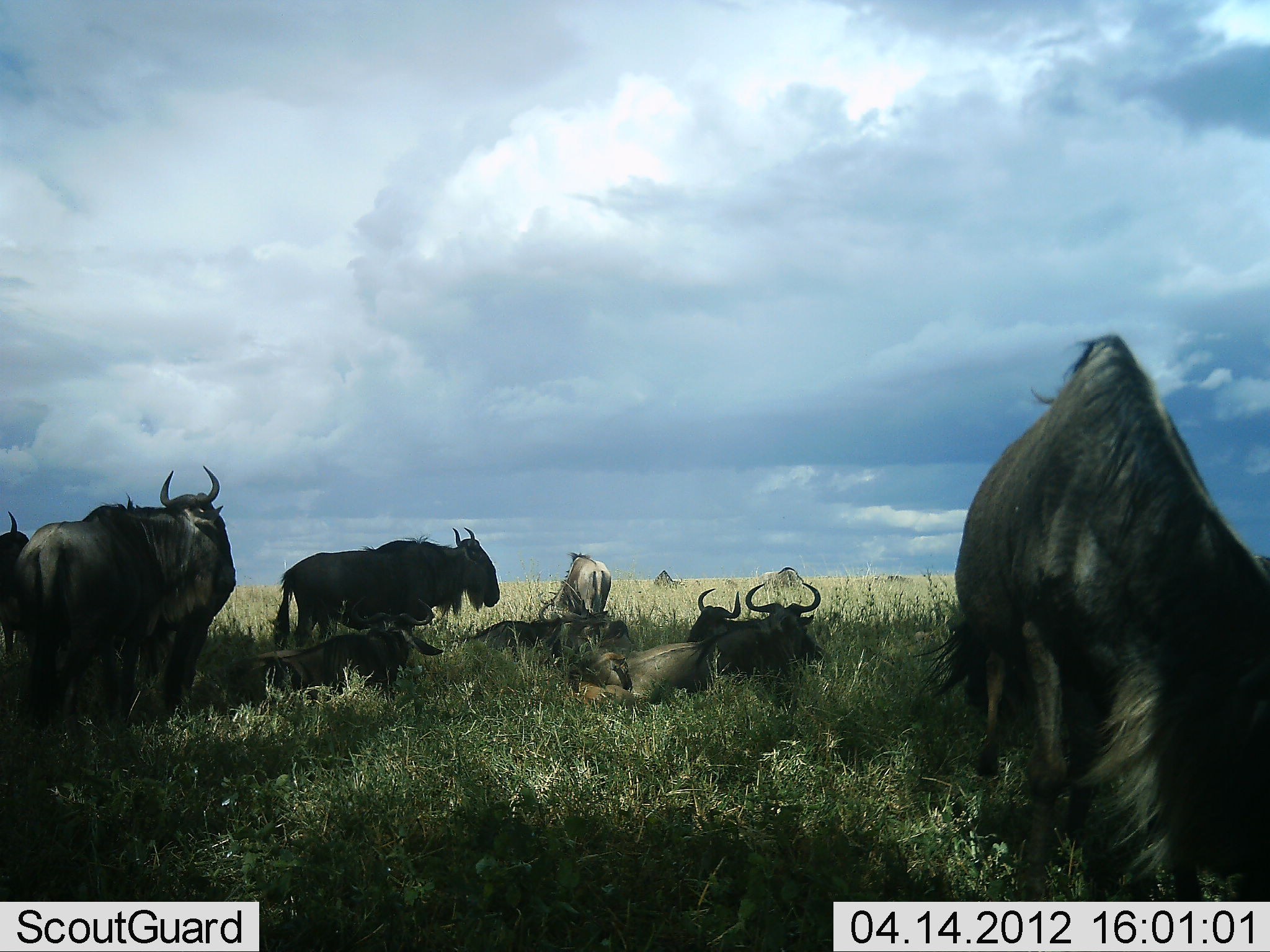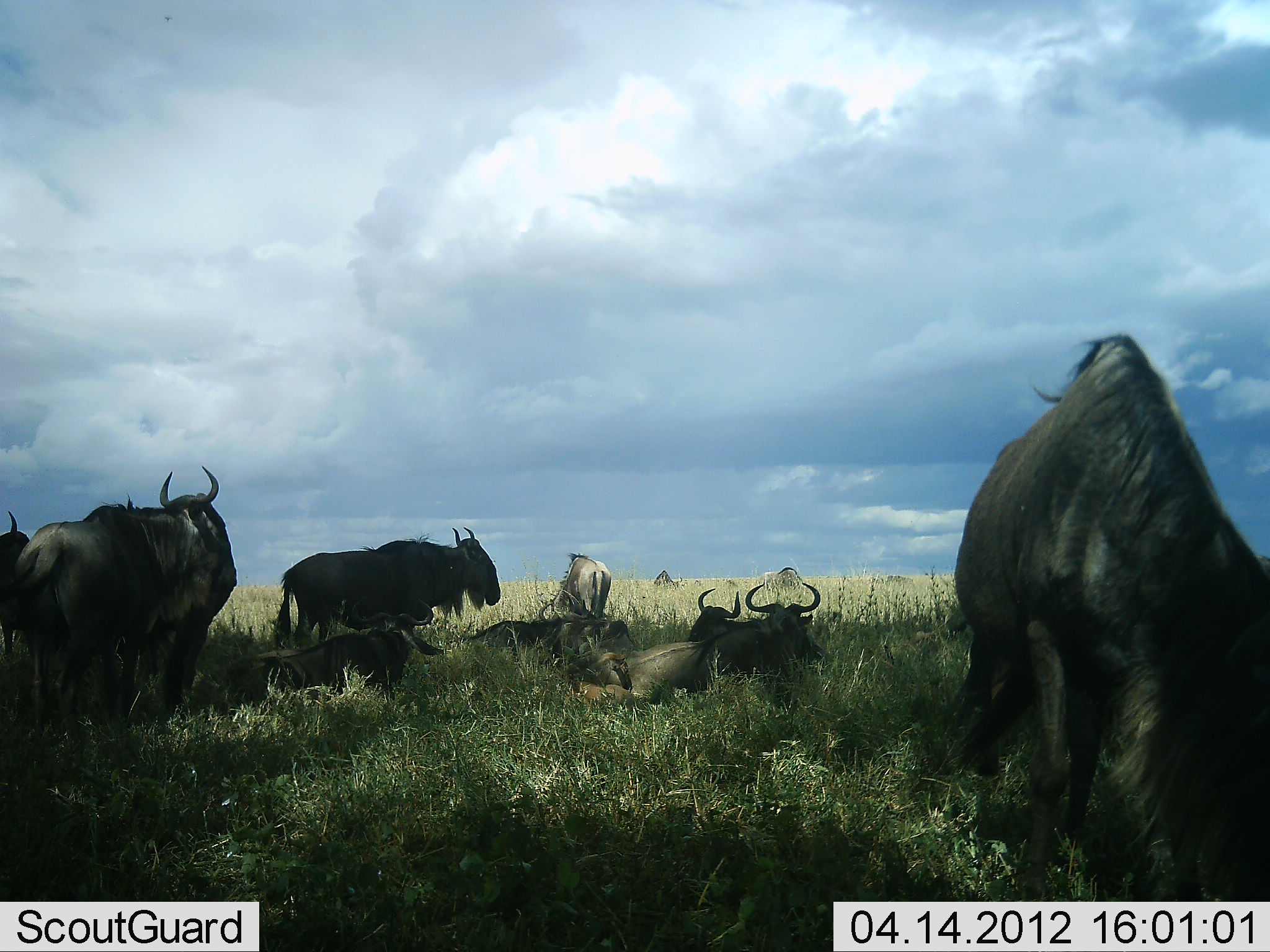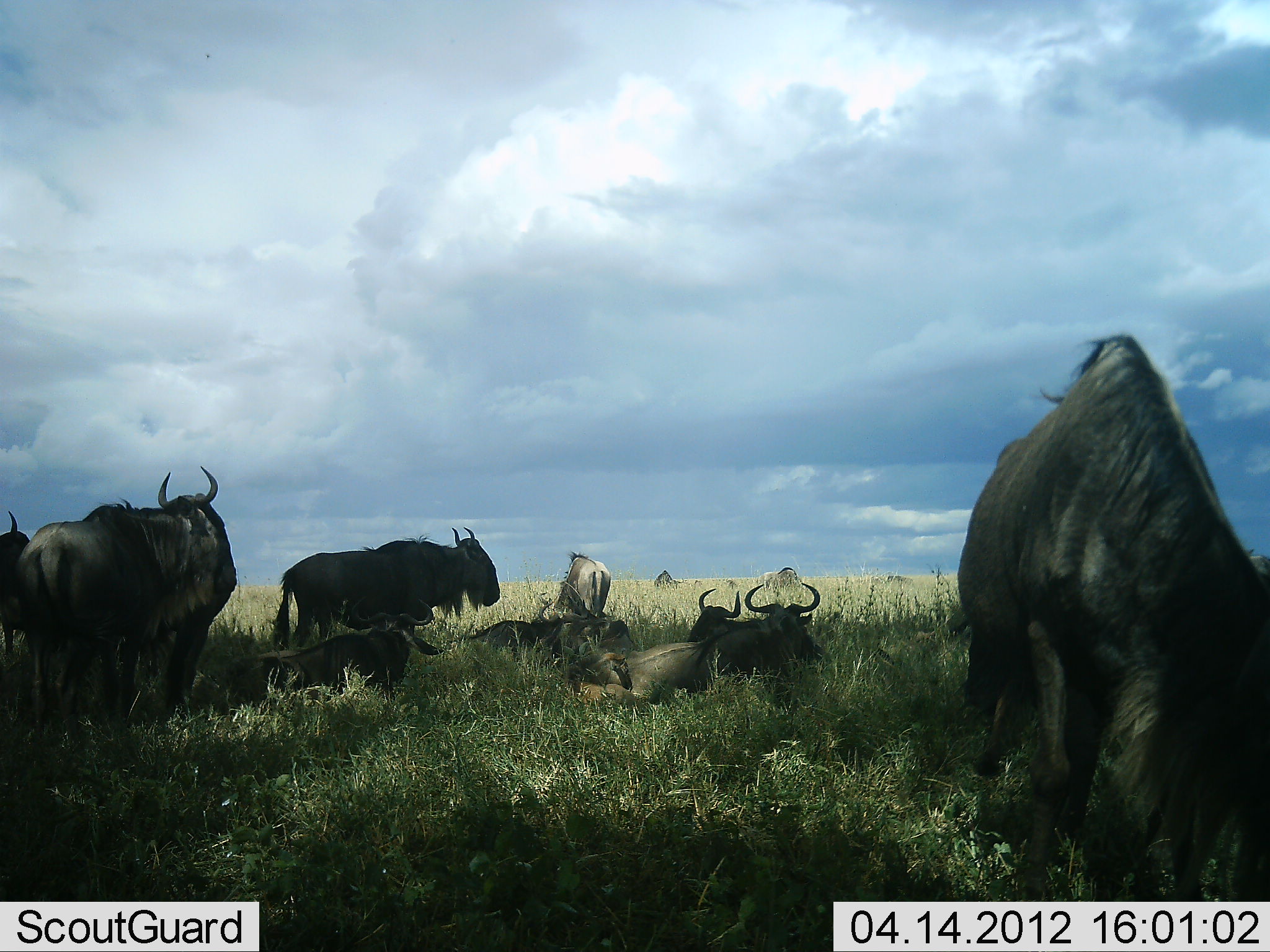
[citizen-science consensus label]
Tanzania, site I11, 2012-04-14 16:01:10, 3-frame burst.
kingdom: Animalia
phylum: Chordata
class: Mammalia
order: Artiodactyla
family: Bovidae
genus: Connochaetes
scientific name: Connochaetes taurinus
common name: blue wildebeest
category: wildebeest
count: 10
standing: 65%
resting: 100%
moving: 0%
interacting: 5%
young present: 10%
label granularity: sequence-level